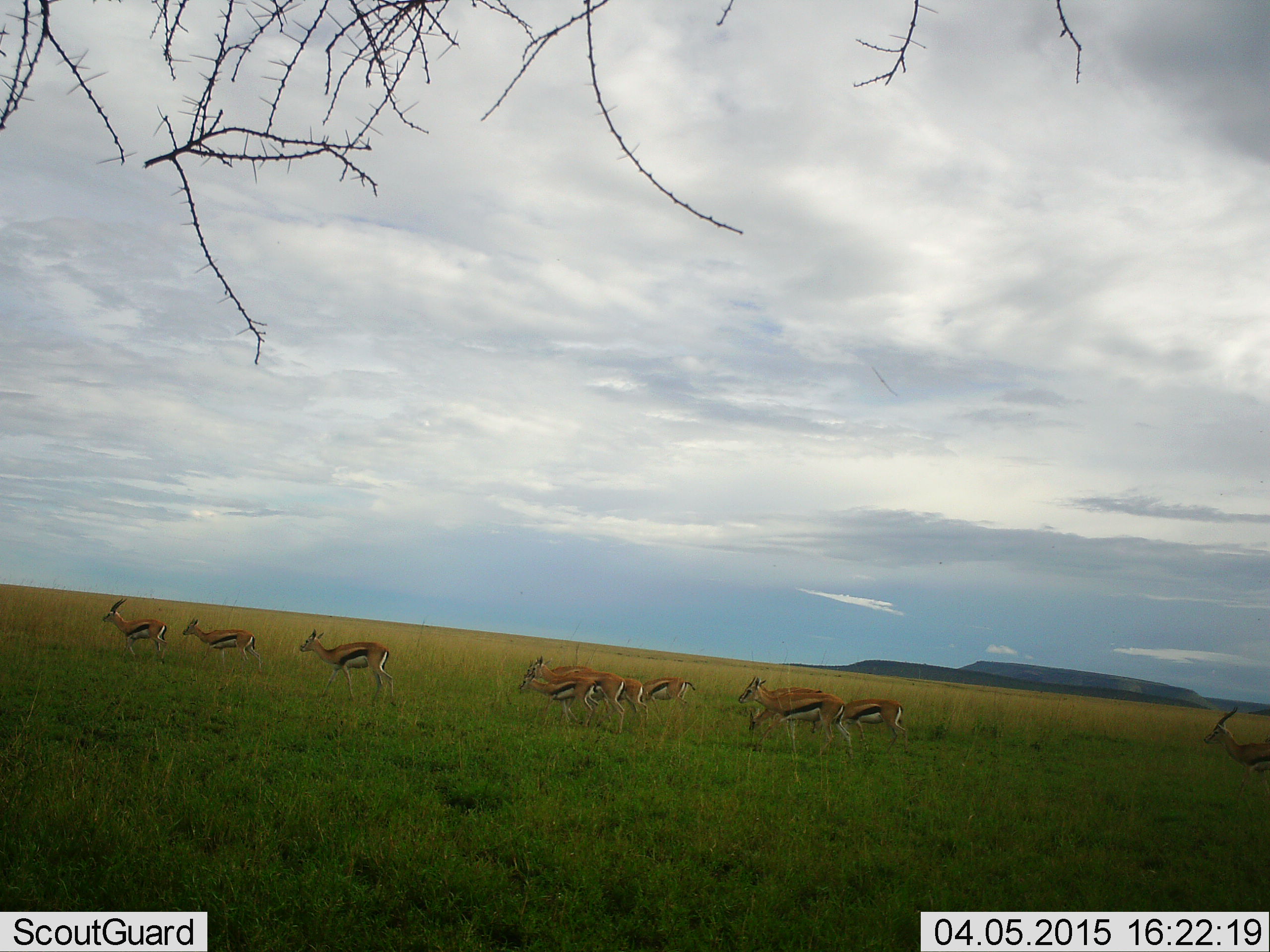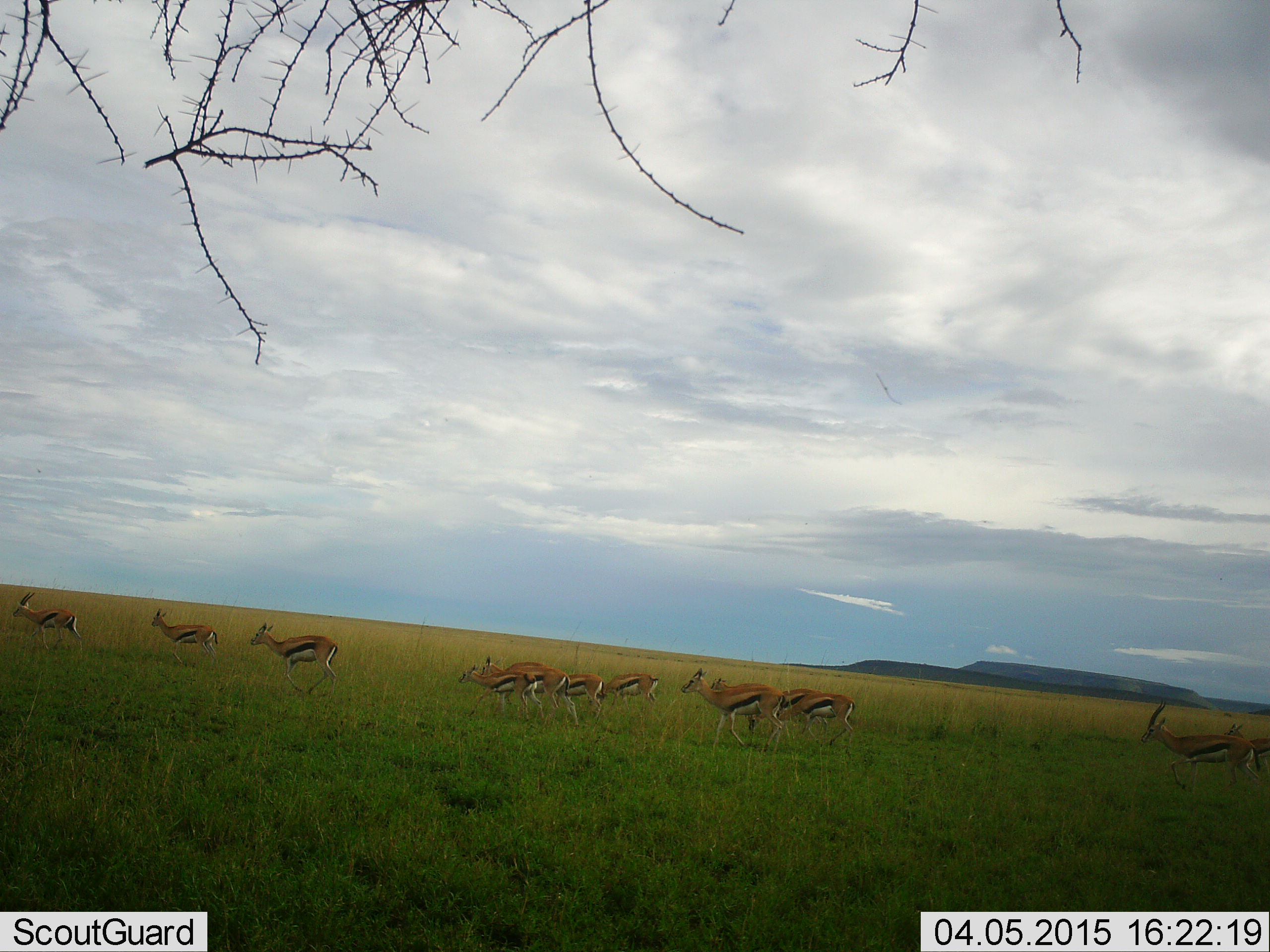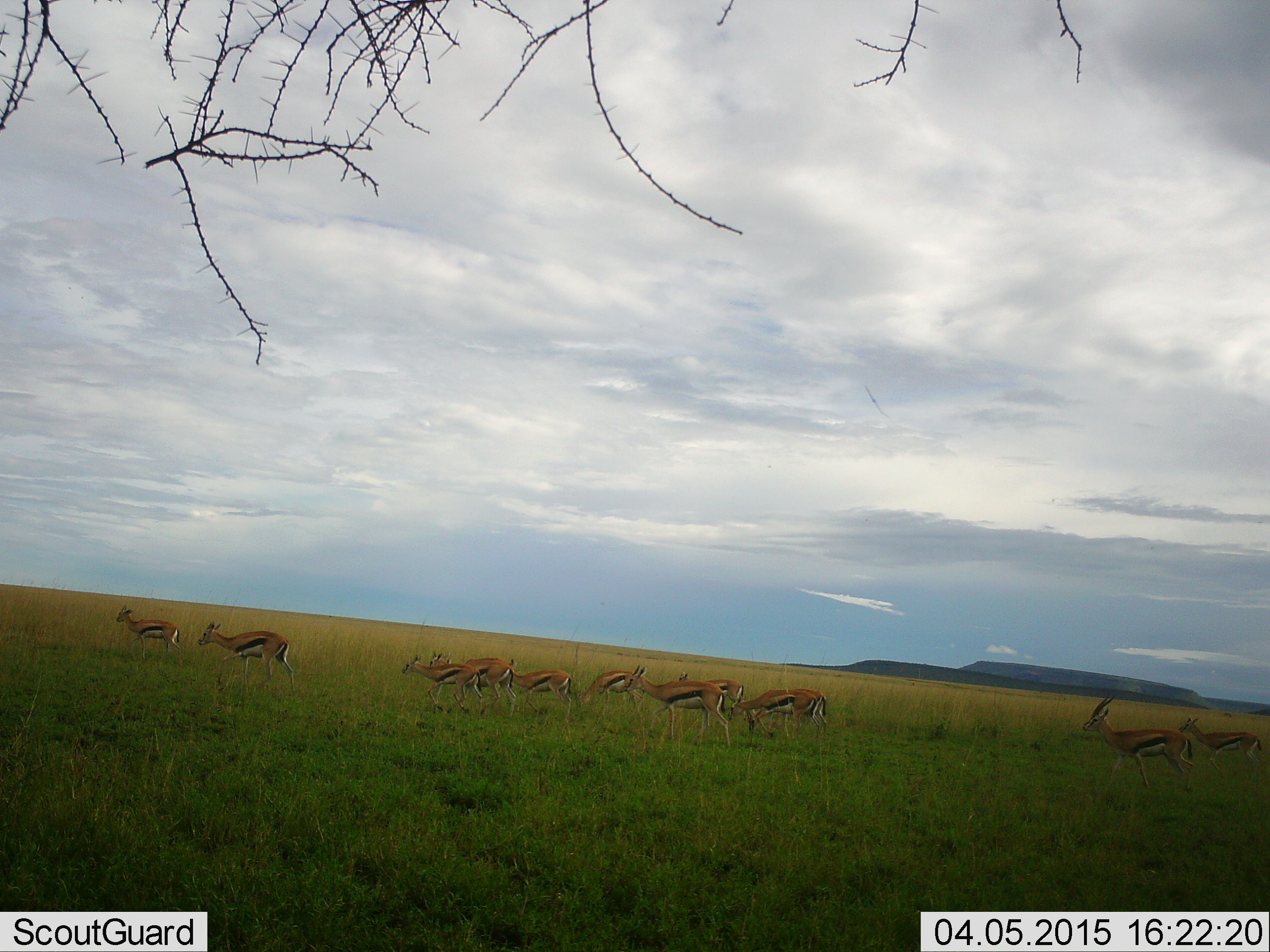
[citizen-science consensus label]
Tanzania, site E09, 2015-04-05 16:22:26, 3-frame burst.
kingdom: Animalia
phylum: Chordata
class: Mammalia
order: Artiodactyla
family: Bovidae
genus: Eudorcas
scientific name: Eudorcas thomsonii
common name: thomson's gazelle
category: gazellethomsons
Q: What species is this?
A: Gazellethomsons (thomson's gazelle) (Eudorcas thomsonii).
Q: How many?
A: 11-50.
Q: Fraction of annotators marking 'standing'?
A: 0%.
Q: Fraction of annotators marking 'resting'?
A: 0%.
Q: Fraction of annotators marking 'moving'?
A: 100%.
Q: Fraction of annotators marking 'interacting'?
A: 10%.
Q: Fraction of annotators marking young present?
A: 10%.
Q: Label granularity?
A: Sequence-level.